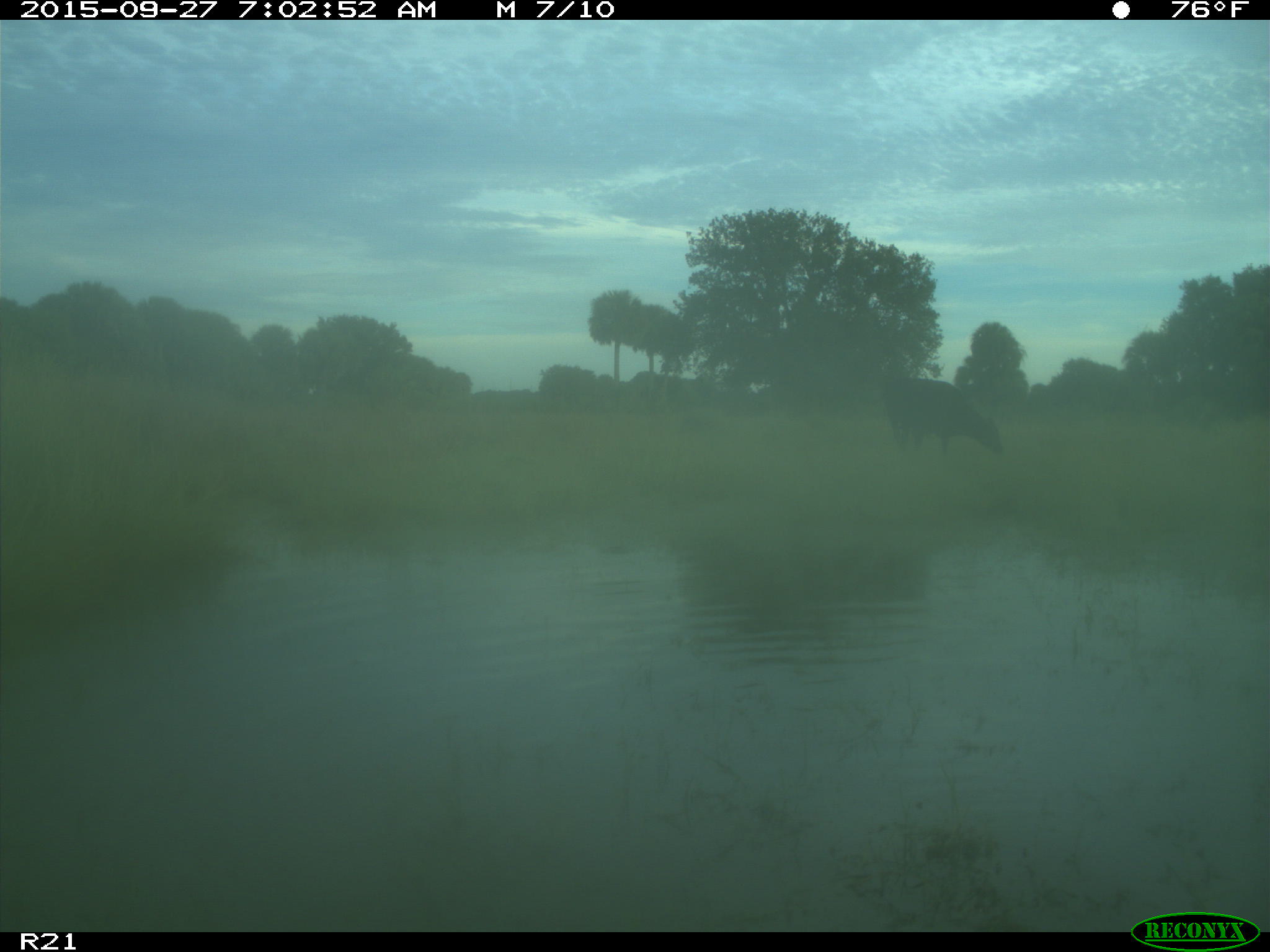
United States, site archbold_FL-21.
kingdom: Animalia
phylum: Chordata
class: Mammalia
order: Artiodactyla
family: Bovidae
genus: Bos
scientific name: Bos taurus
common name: domestic cow